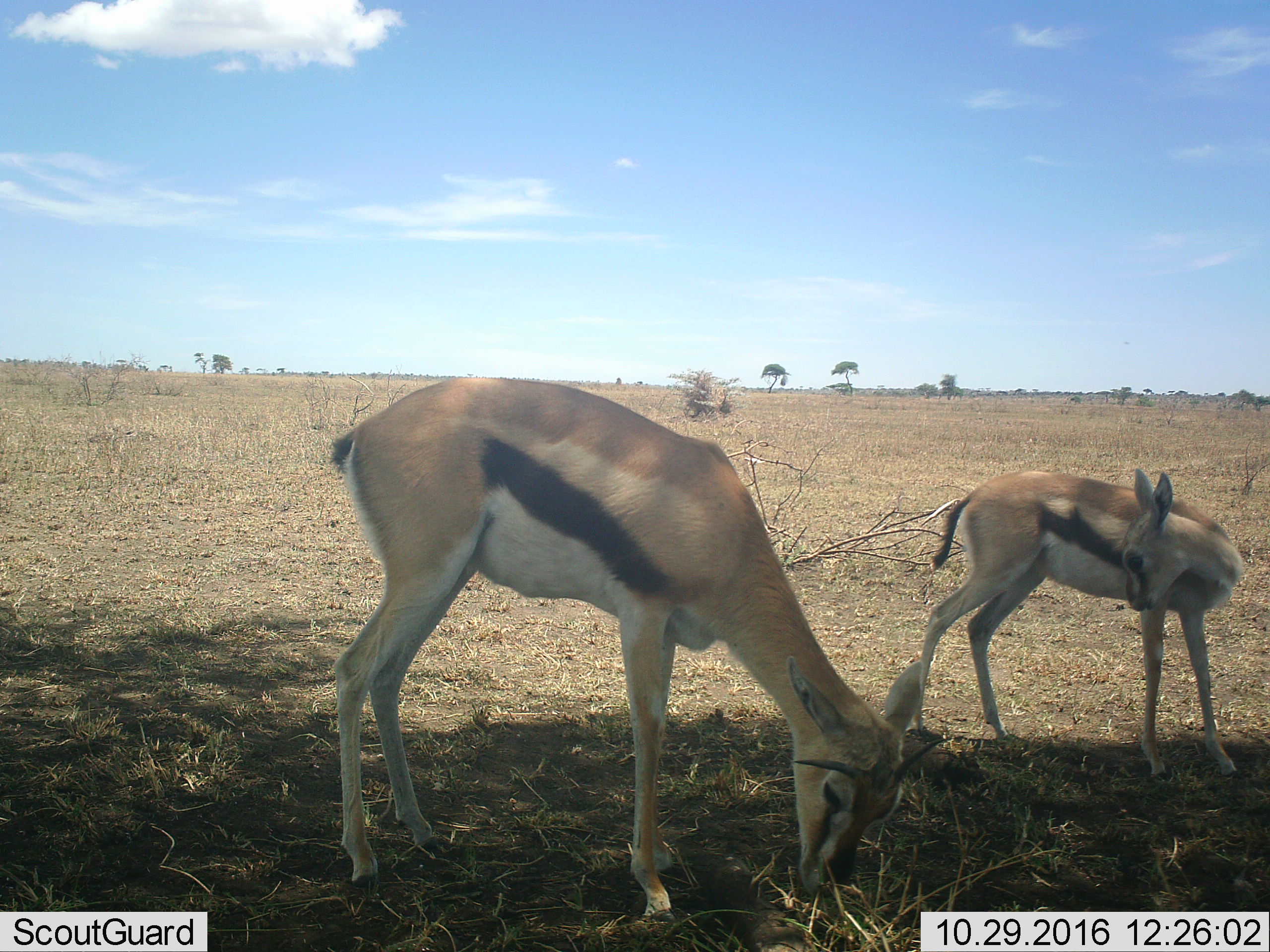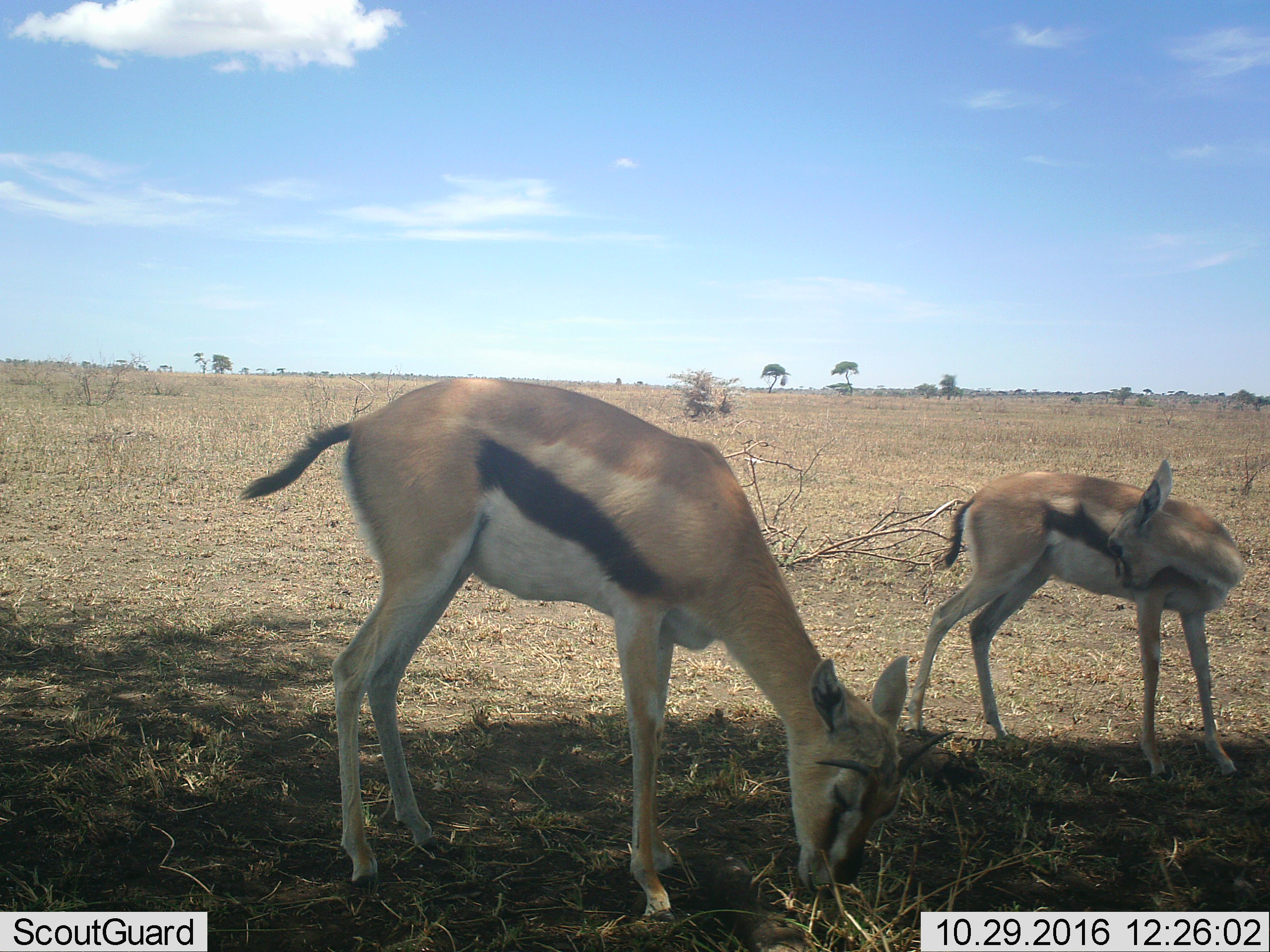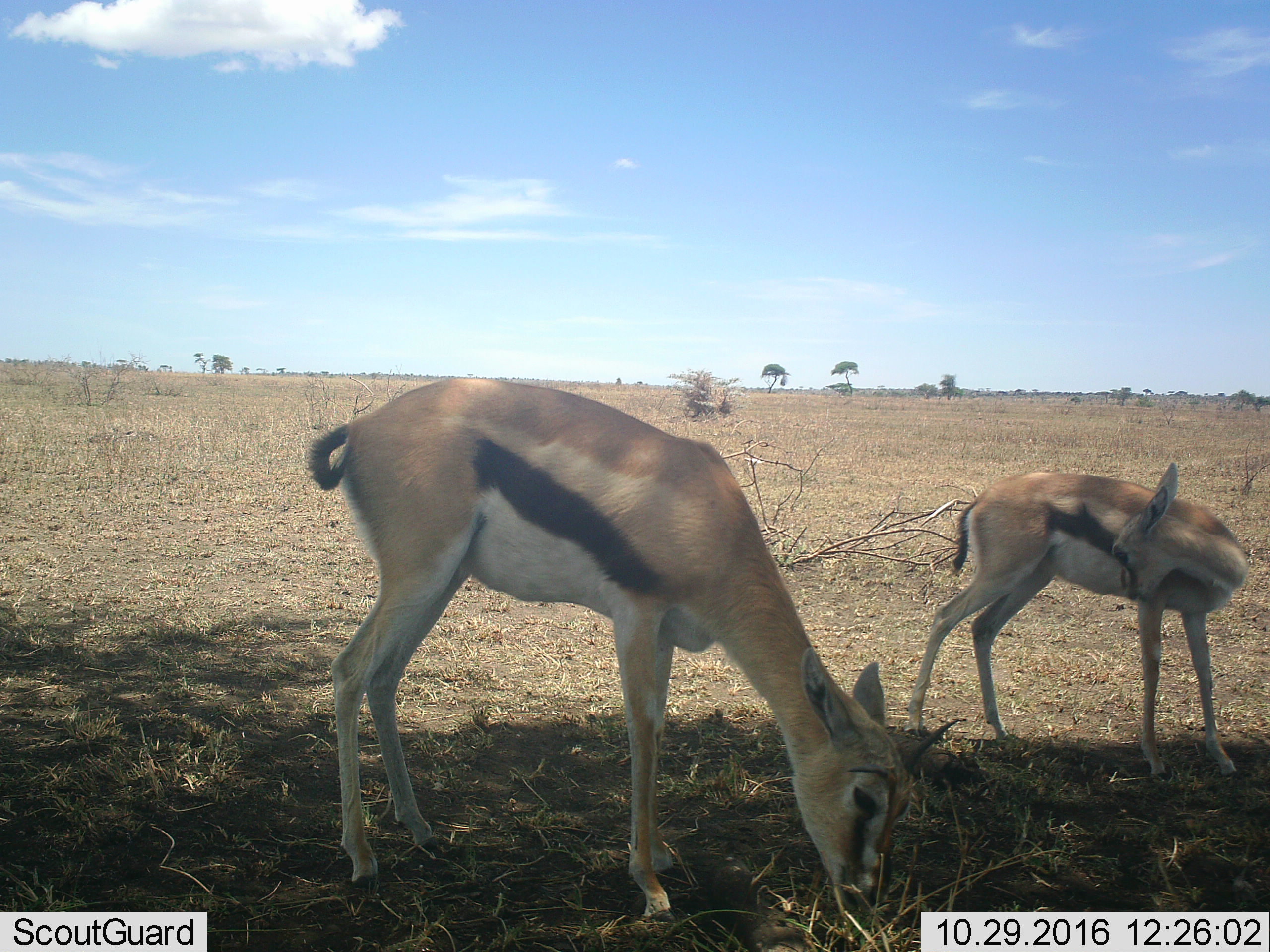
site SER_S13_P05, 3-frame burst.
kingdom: Animalia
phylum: Chordata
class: Mammalia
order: Artiodactyla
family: Bovidae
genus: Eudorcas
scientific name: Eudorcas thomsonii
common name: thomson's gazelle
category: gazellethomsons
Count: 2.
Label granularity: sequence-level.